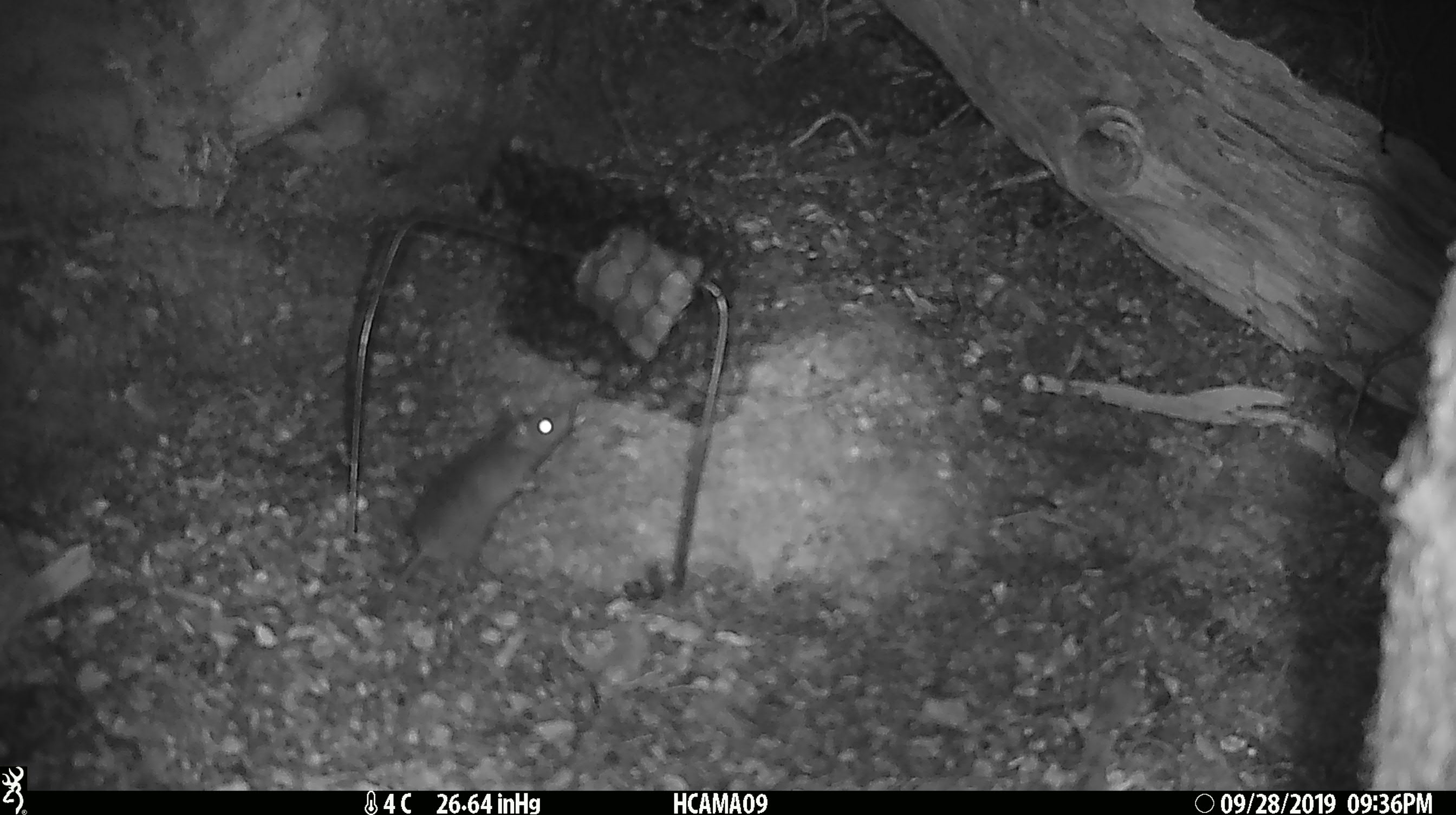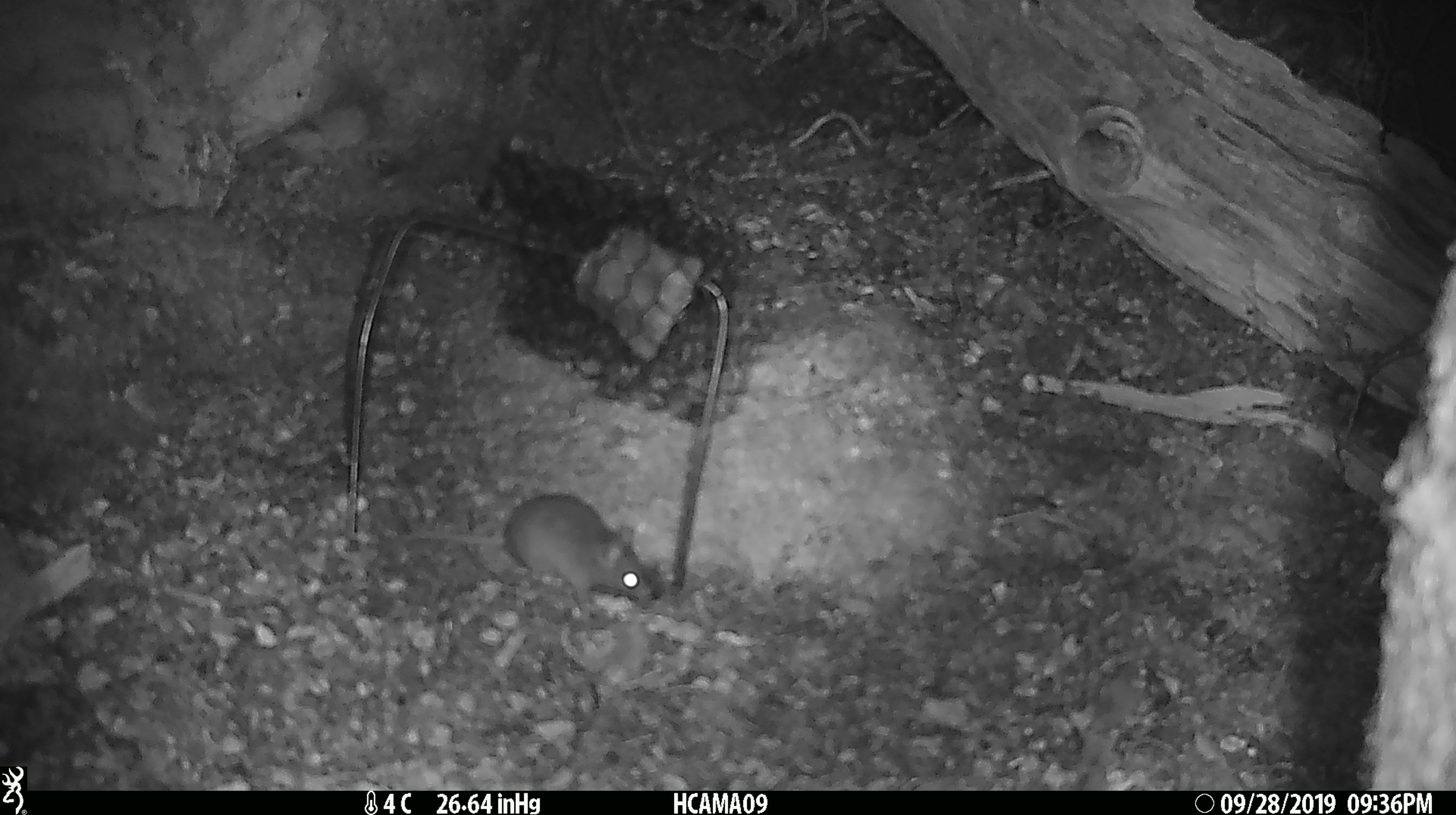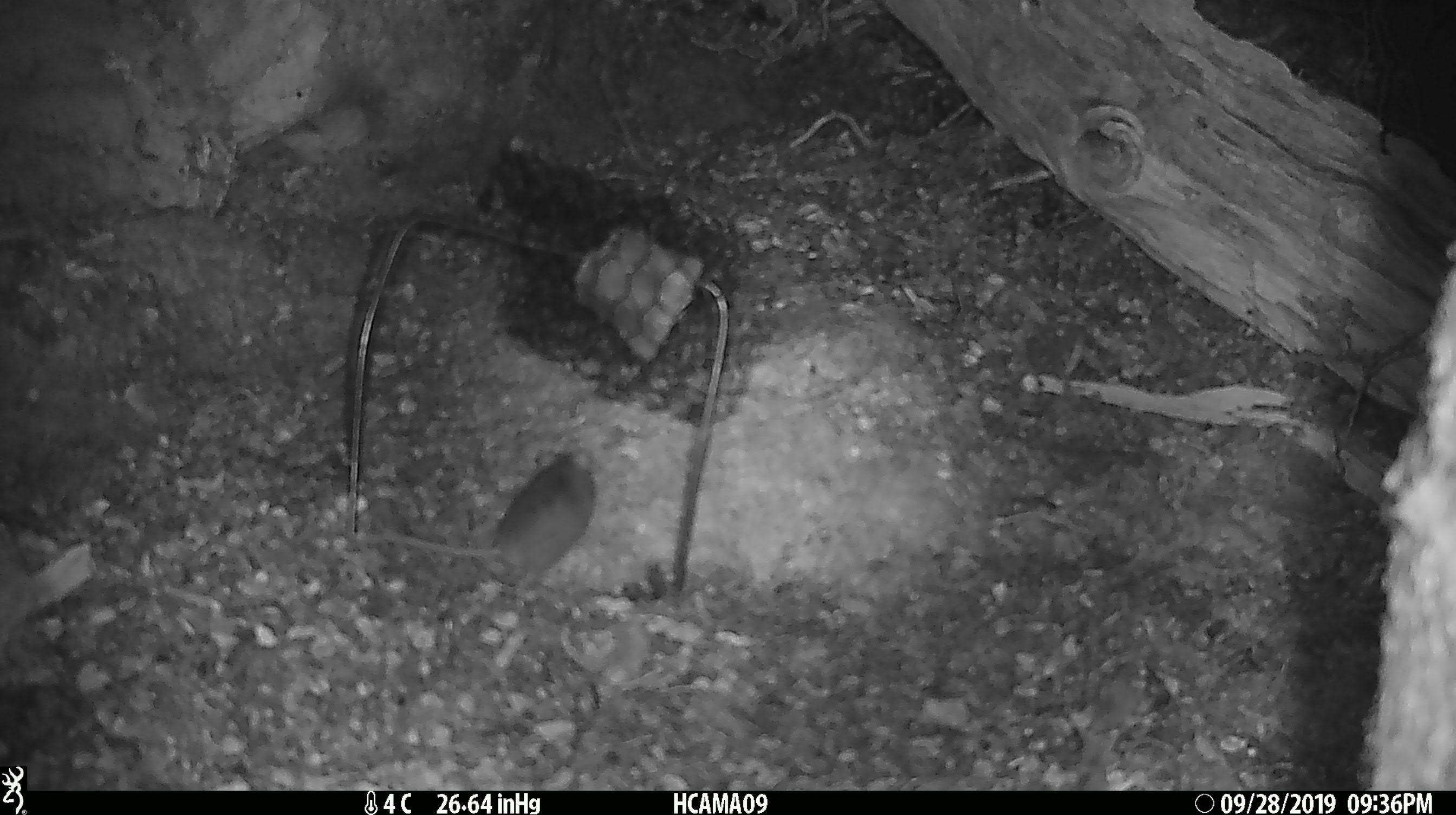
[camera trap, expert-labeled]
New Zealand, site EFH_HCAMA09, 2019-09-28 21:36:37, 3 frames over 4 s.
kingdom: Animalia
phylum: Chordata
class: Mammalia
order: Rodentia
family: Muridae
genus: Mus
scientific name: Mus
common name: mouse